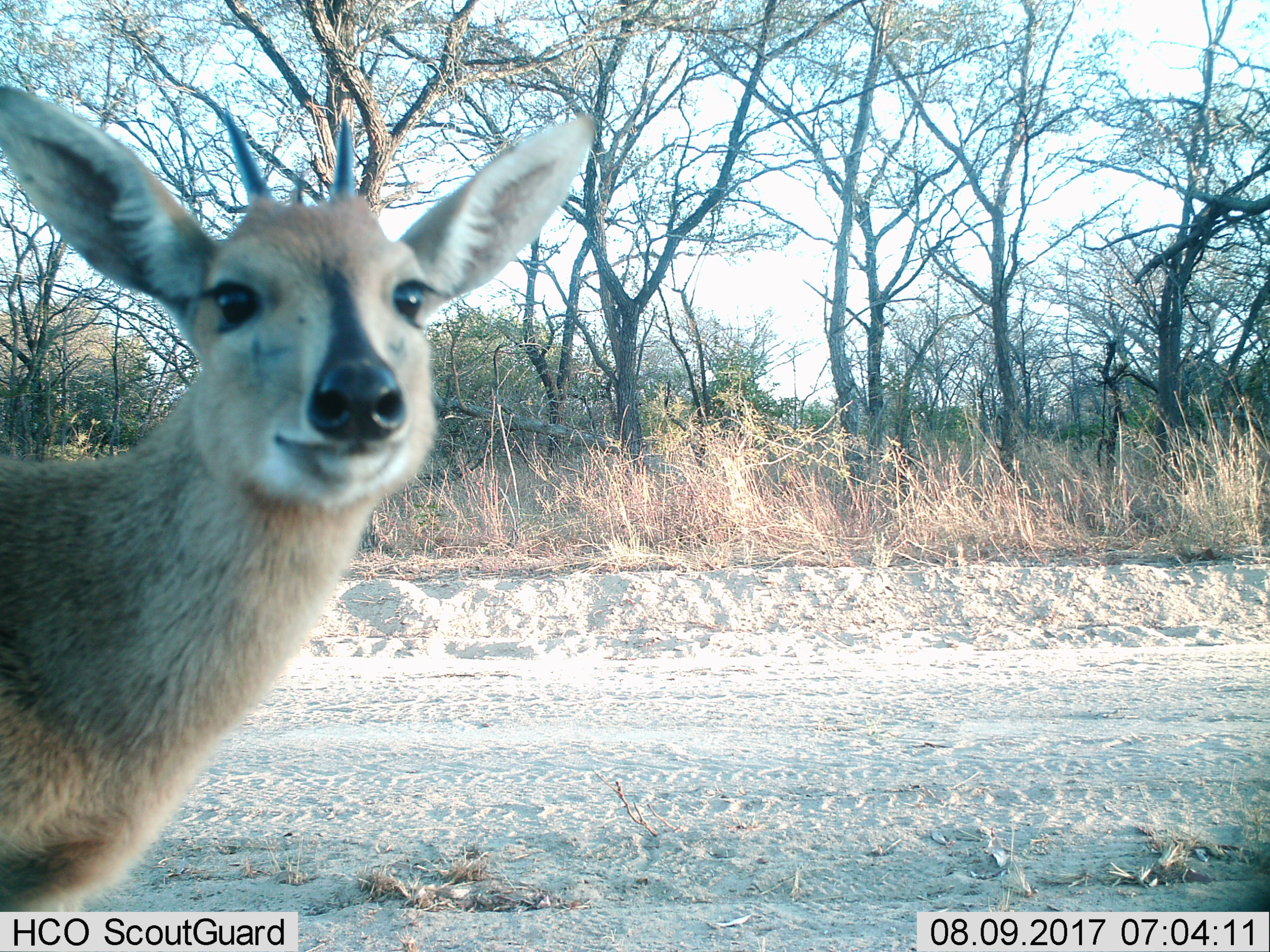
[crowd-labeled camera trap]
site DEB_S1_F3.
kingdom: Animalia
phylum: Chordata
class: Mammalia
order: Artiodactyla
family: Bovidae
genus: Sylvicapra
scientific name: Sylvicapra grimmia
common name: common duiker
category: duikercommongrey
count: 1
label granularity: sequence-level